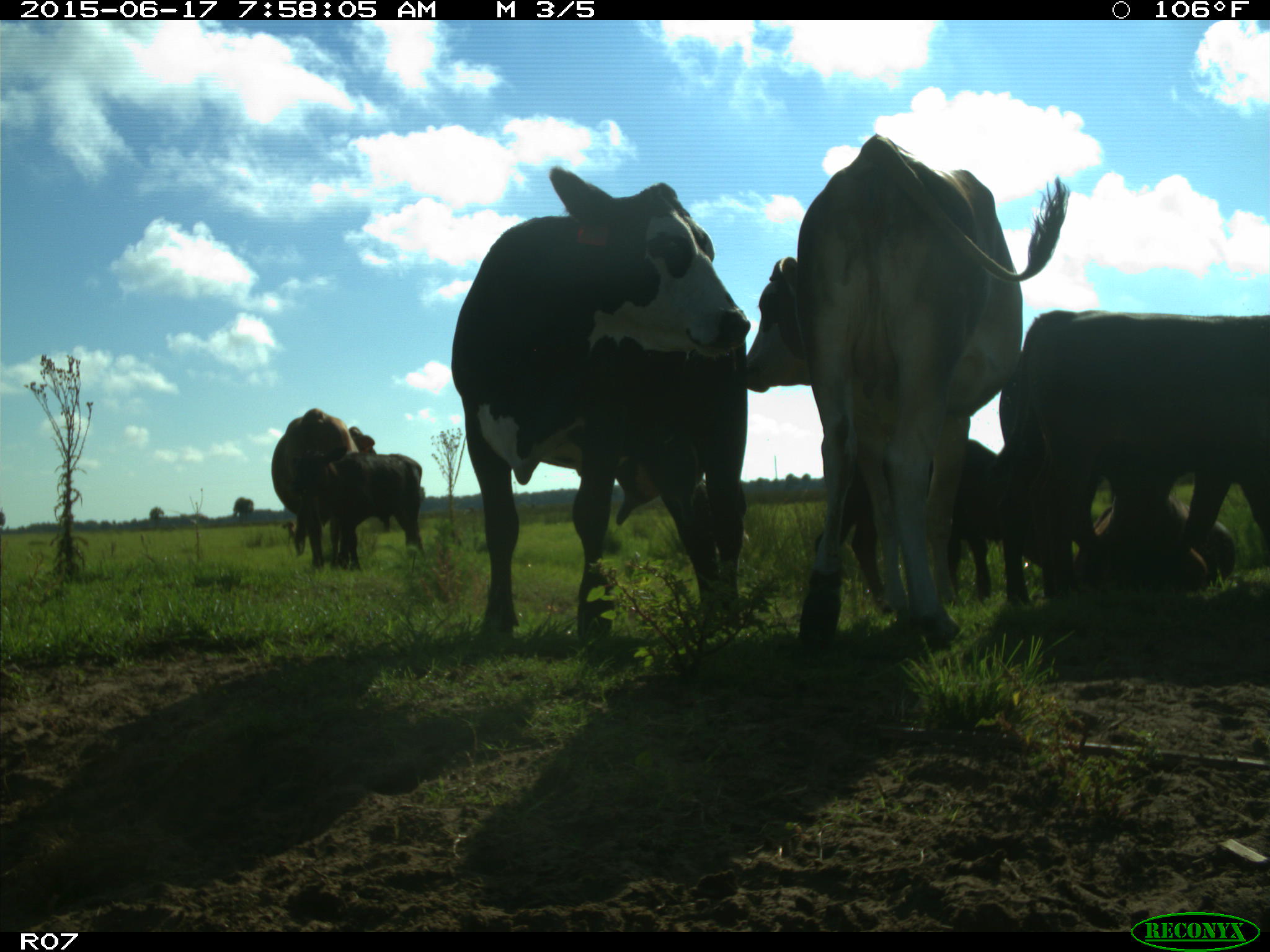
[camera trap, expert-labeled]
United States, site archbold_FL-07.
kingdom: Animalia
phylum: Chordata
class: Mammalia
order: Artiodactyla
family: Bovidae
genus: Bos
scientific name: Bos taurus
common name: domestic cow